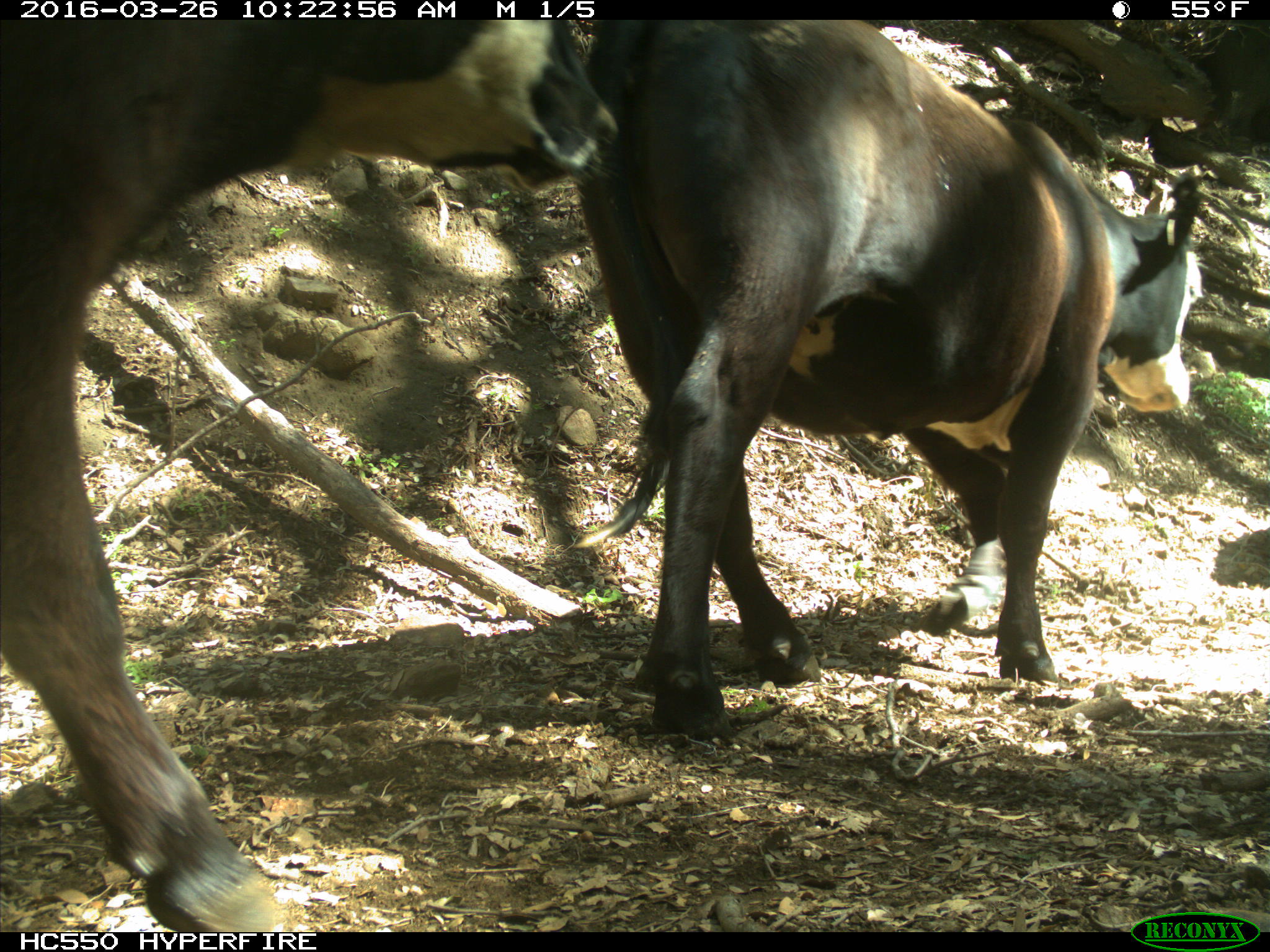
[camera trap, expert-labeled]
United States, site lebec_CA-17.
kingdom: Animalia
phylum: Chordata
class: Mammalia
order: Artiodactyla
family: Bovidae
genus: Bos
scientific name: Bos taurus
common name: domestic cow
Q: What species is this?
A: Bos taurus (domestic cow).